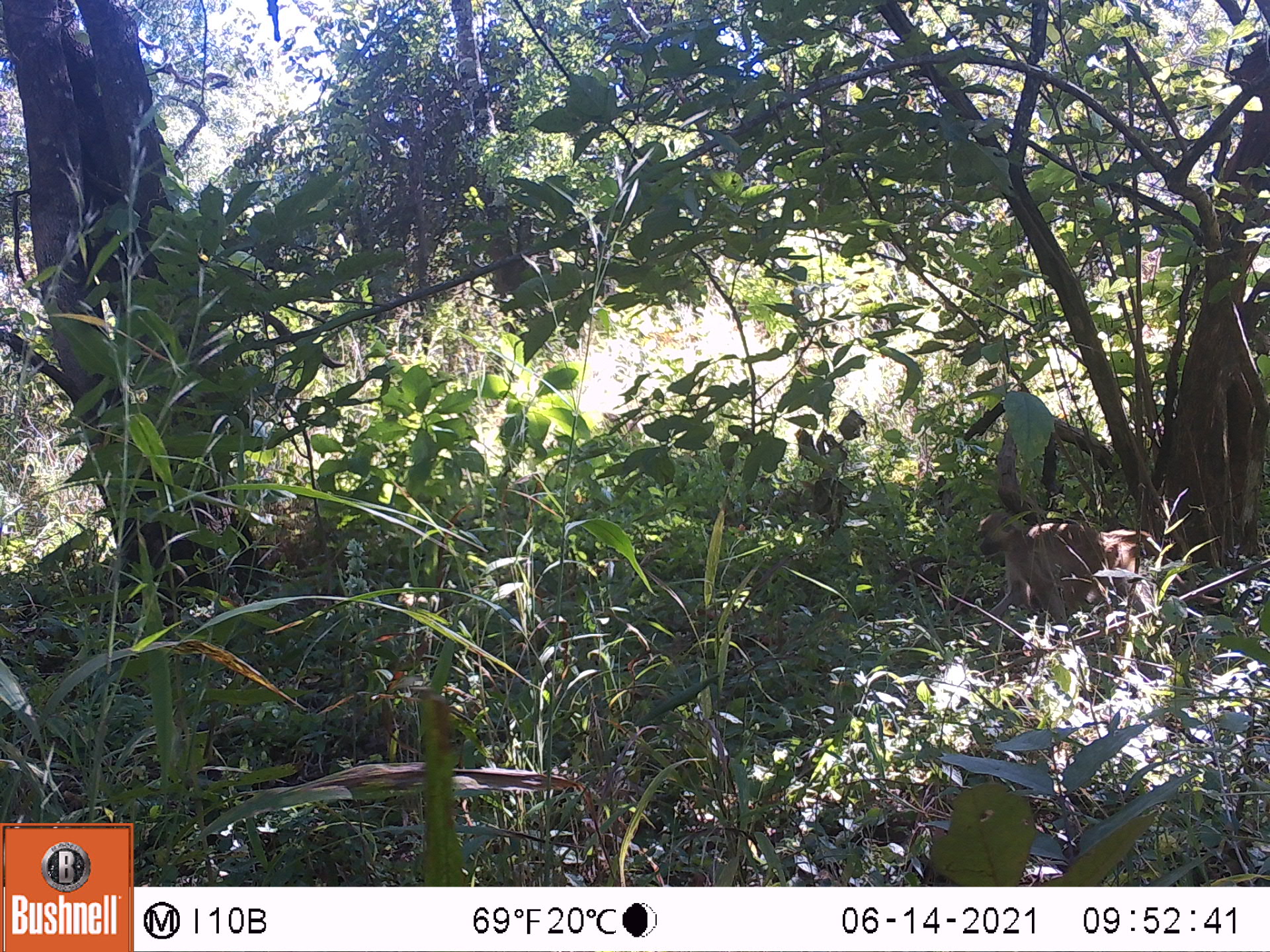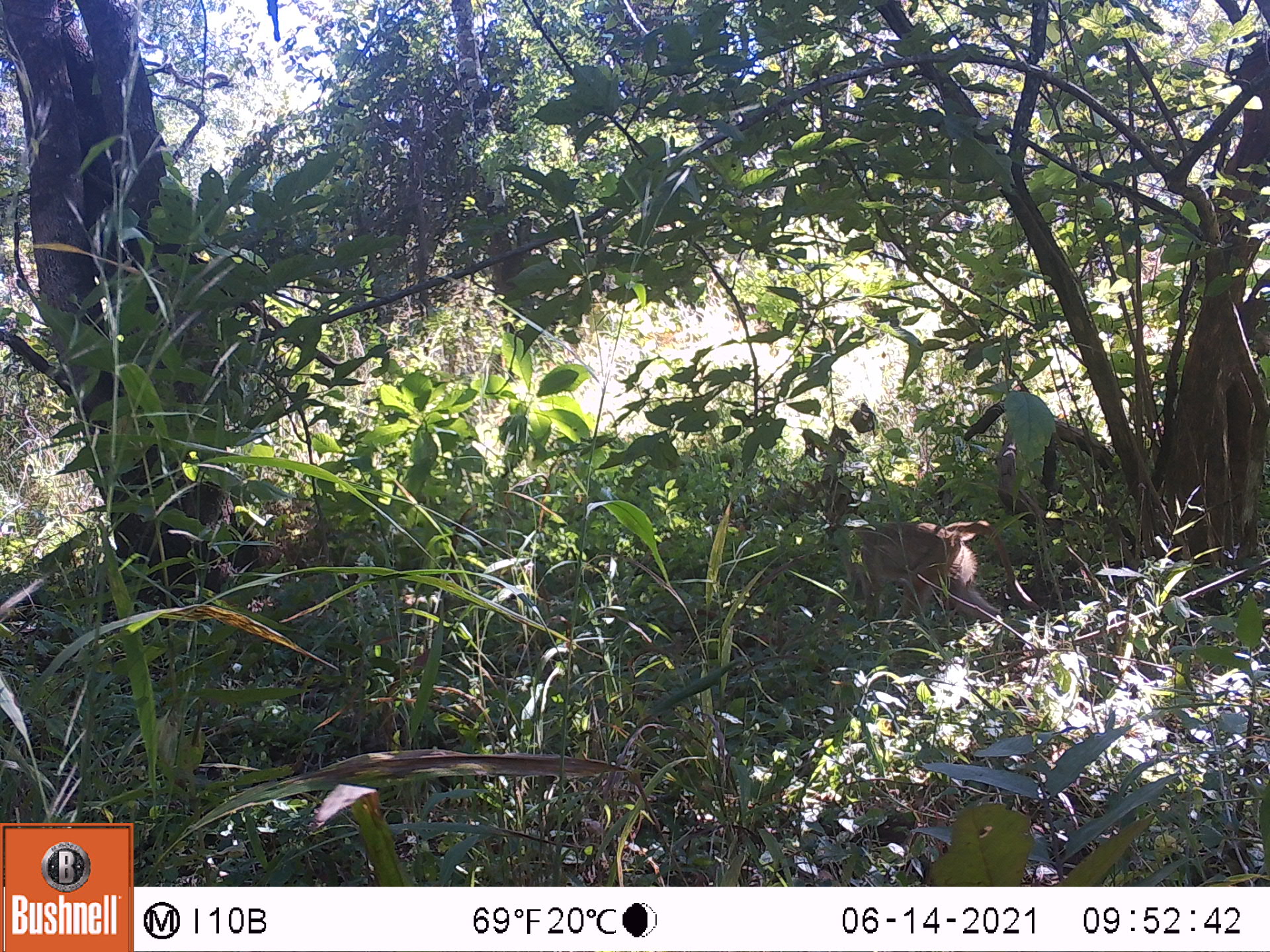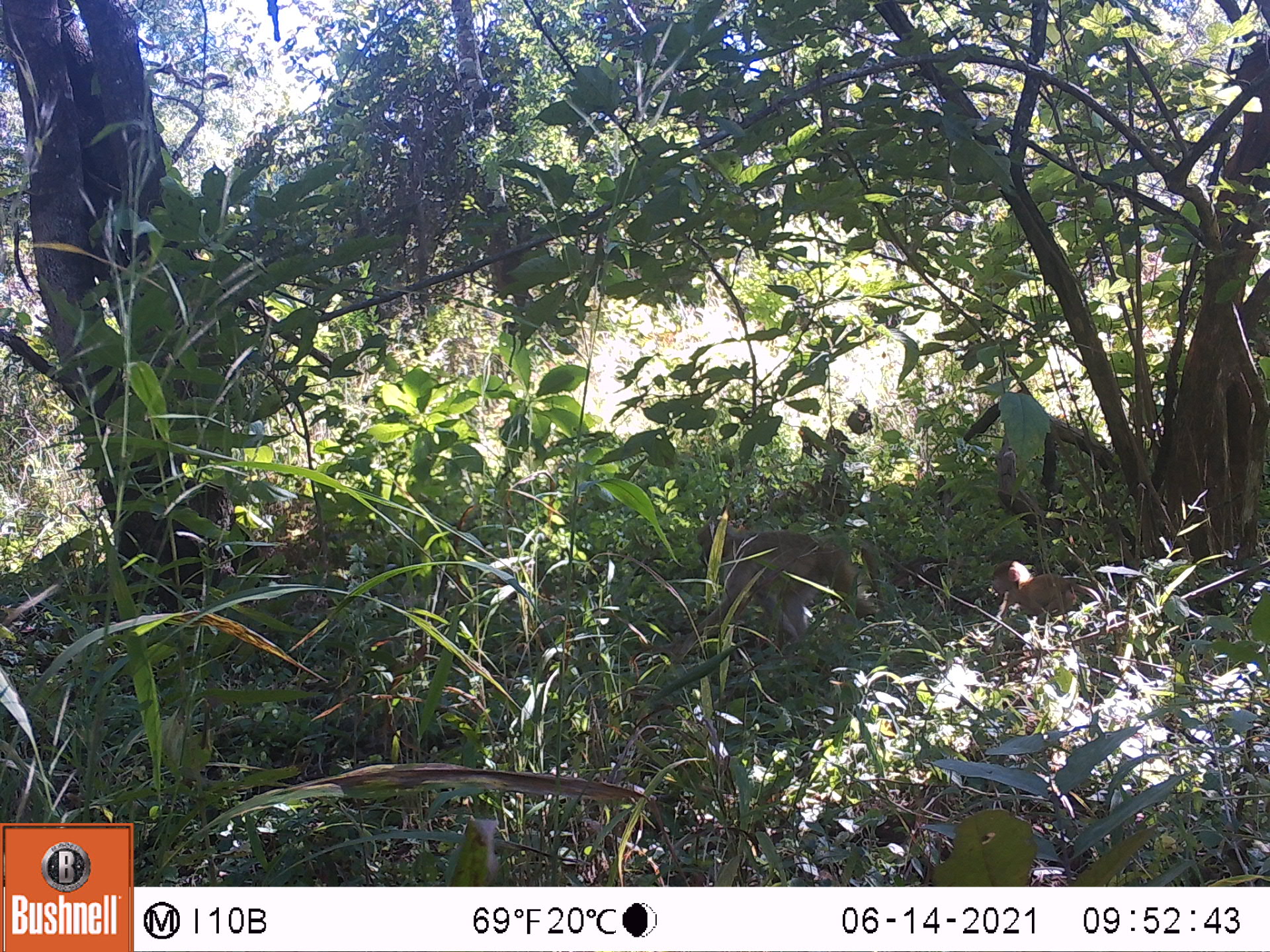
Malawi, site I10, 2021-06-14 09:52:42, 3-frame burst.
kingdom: Animalia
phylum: Chordata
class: Mammalia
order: Primates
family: Cercopithecidae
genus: Papio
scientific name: Papio cynocephalus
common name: yellow baboon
Yellow baboon (Papio cynocephalus), count 1.